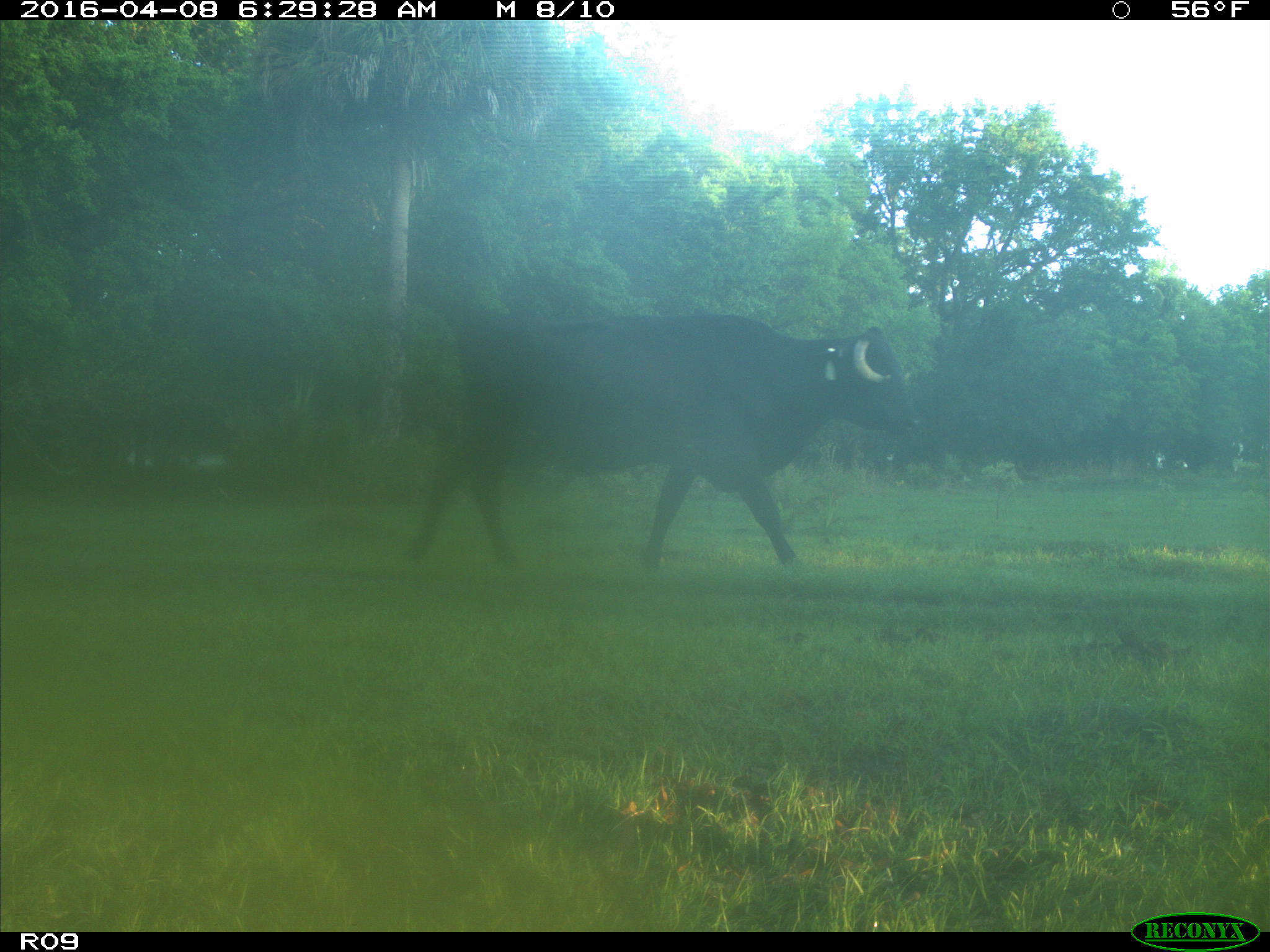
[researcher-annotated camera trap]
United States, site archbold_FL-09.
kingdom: Animalia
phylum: Chordata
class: Mammalia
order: Artiodactyla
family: Bovidae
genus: Bos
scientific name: Bos taurus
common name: domestic cow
Bos taurus (domestic cow).